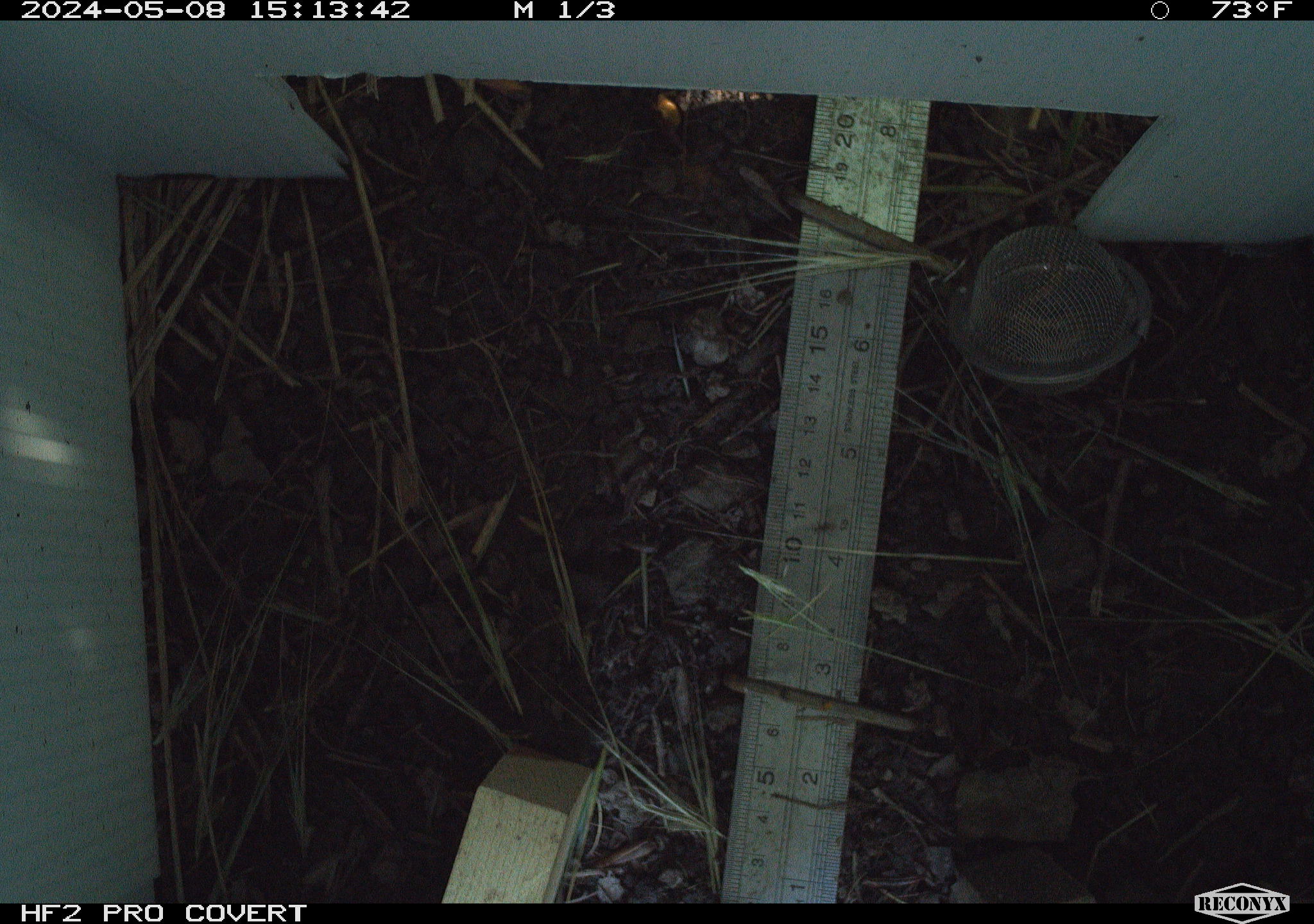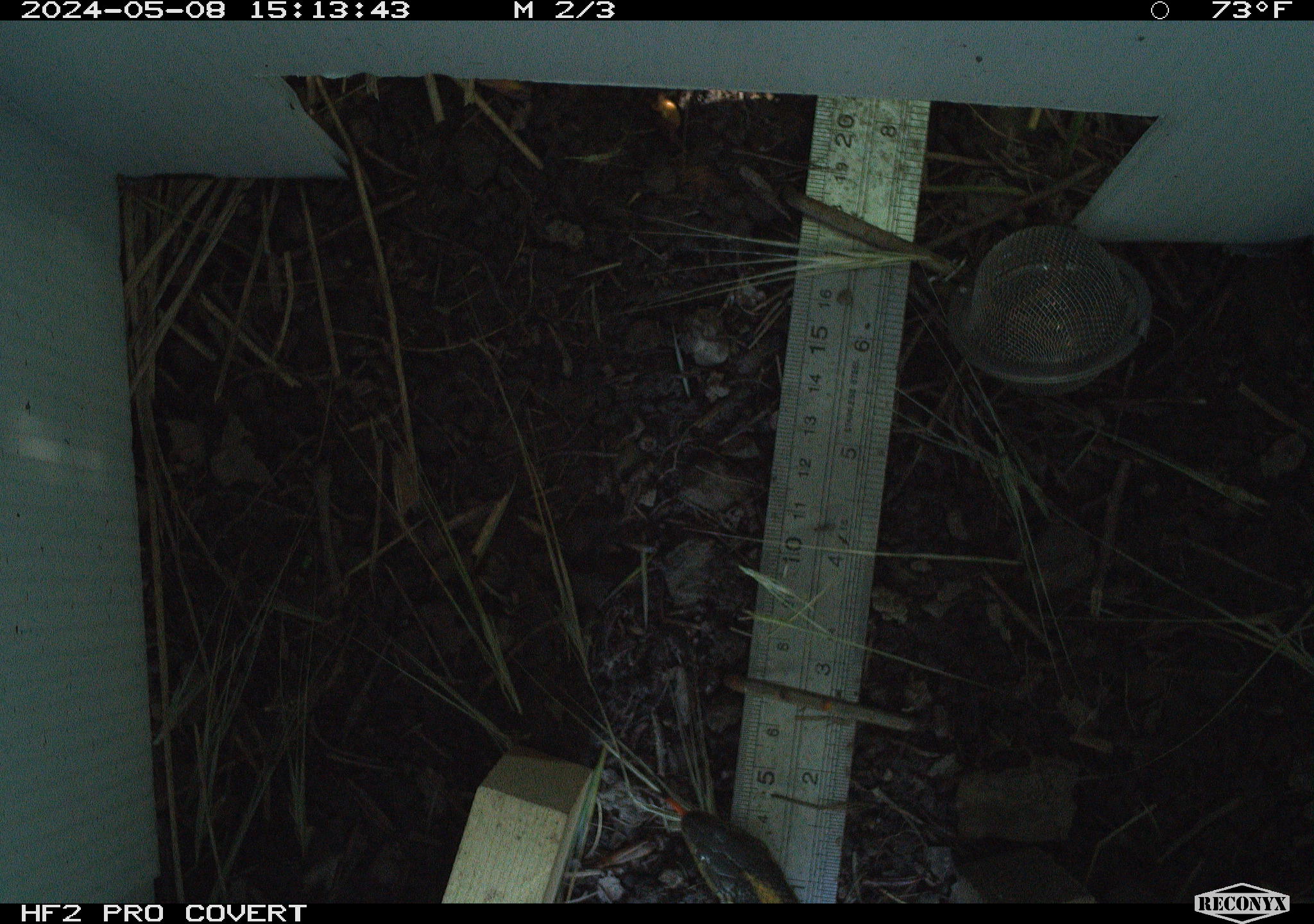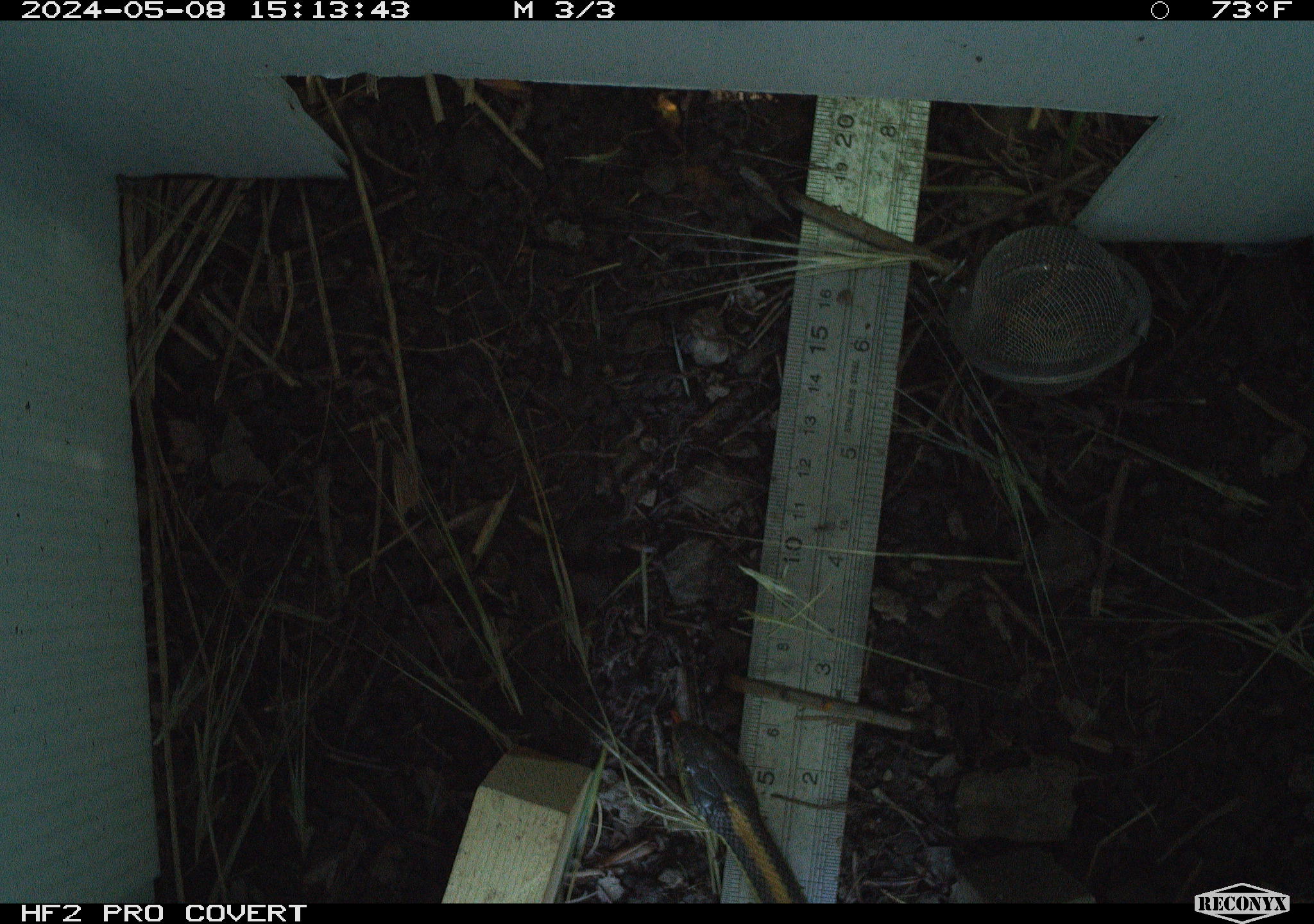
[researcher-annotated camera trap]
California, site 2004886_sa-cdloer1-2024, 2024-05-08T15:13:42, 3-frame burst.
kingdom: Animalia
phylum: Chordata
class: Reptilia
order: Squamata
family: Colubridae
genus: Thamnophis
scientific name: Thamnophis atratus atratus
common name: santa cruz garter snake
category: santa cruz gartersnake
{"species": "santa cruz gartersnake (santa cruz garter snake) (Thamnophis atratus atratus)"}